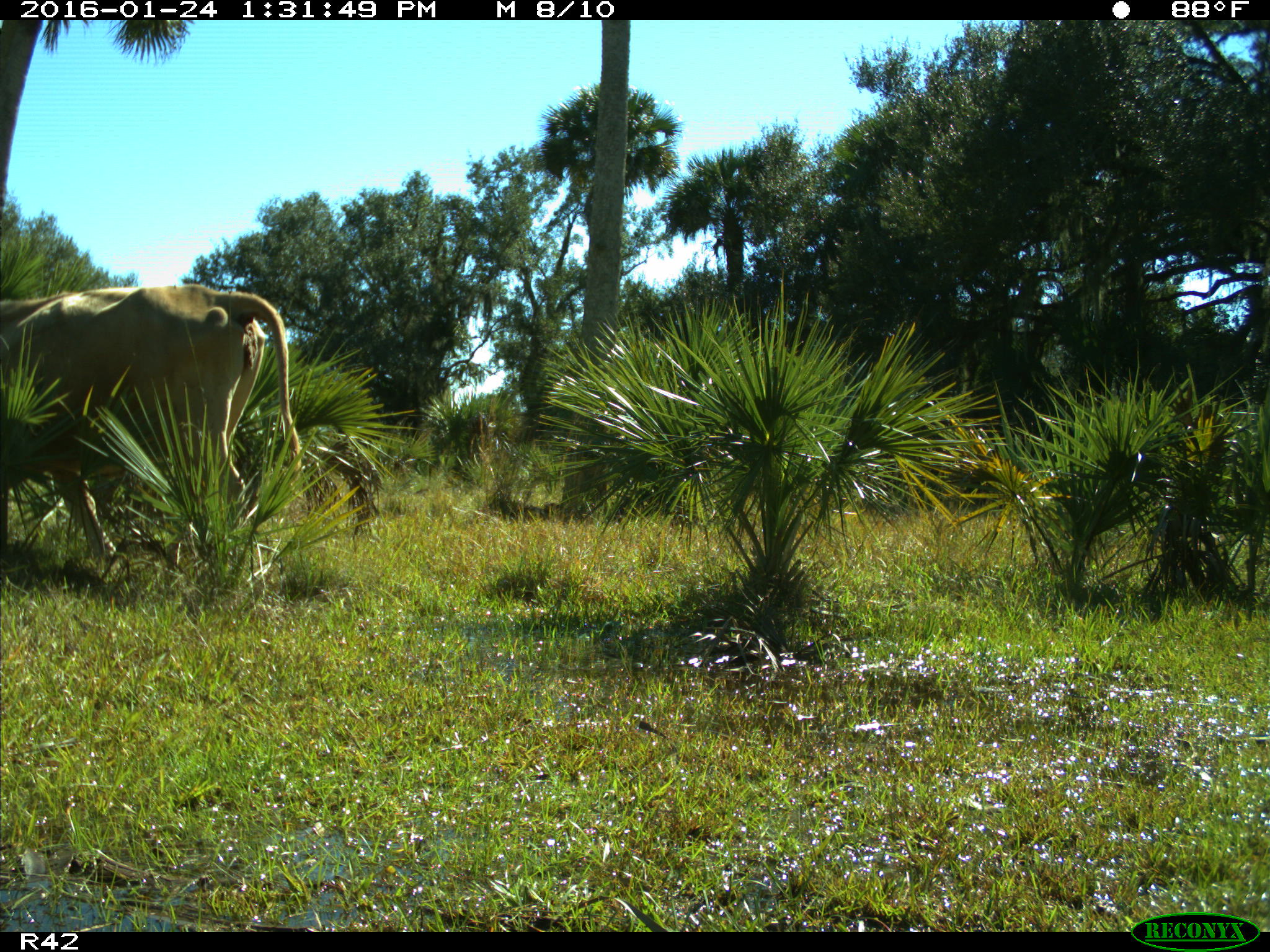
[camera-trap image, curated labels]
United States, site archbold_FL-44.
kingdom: Animalia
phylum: Chordata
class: Mammalia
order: Artiodactyla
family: Bovidae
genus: Bos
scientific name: Bos taurus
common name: domestic cow